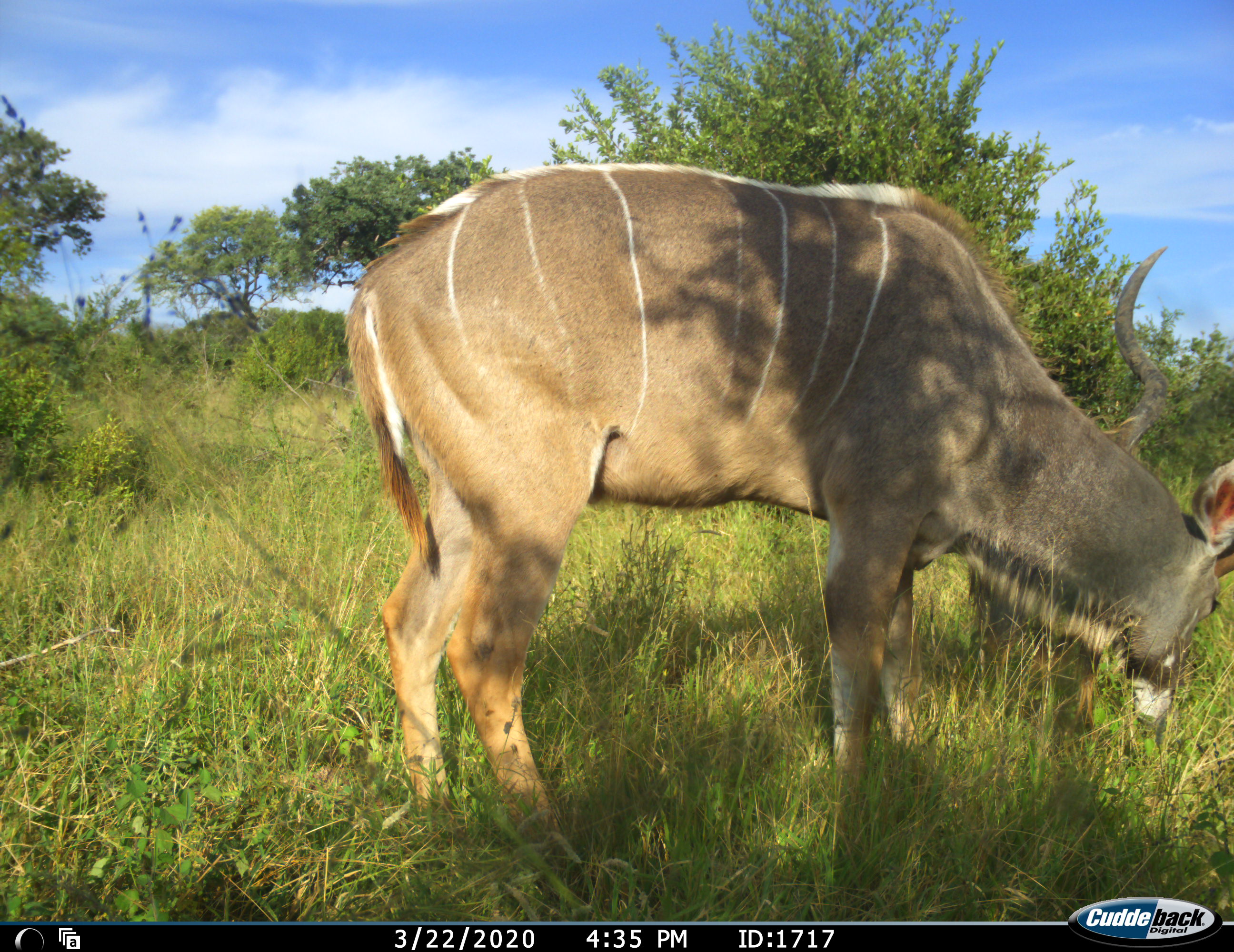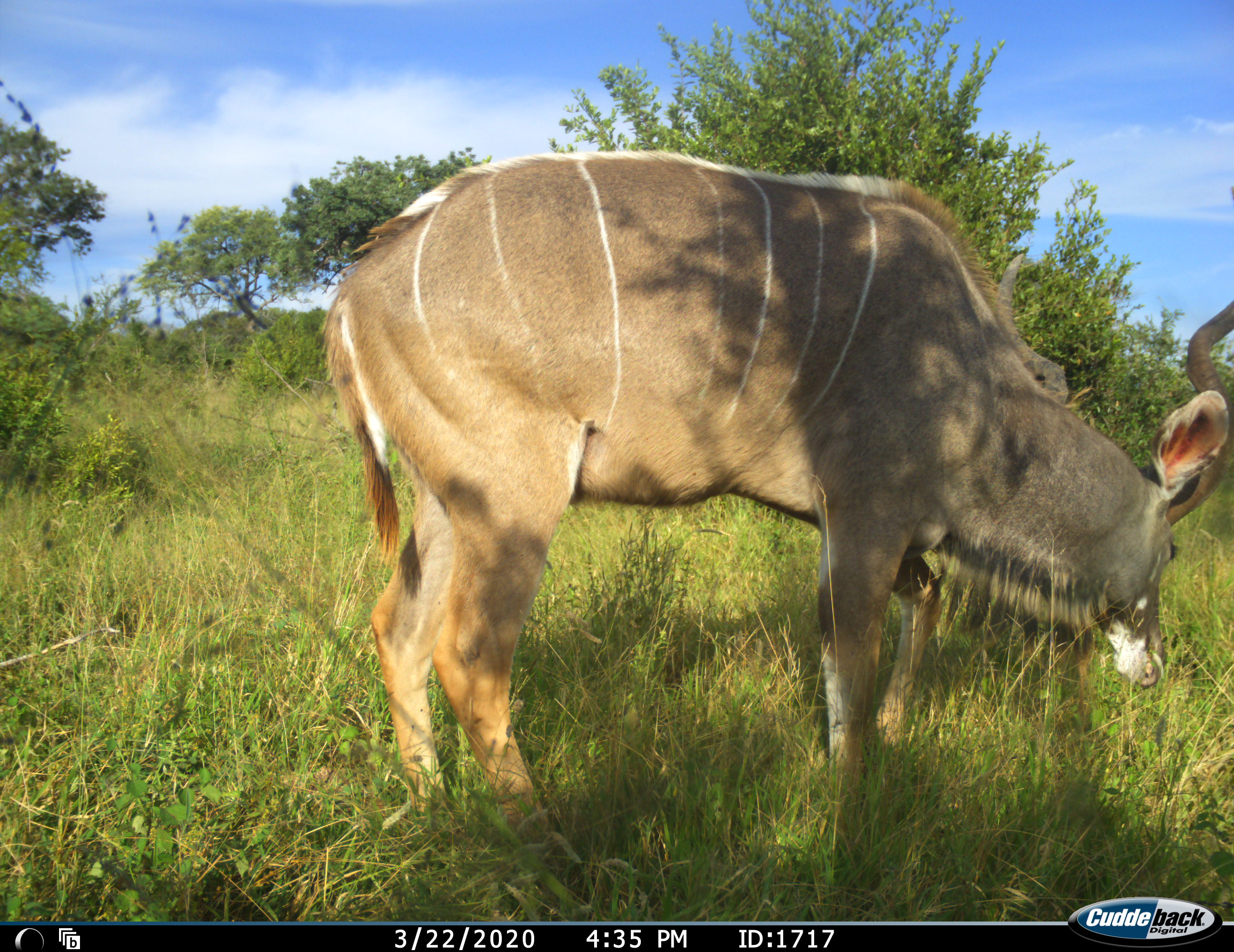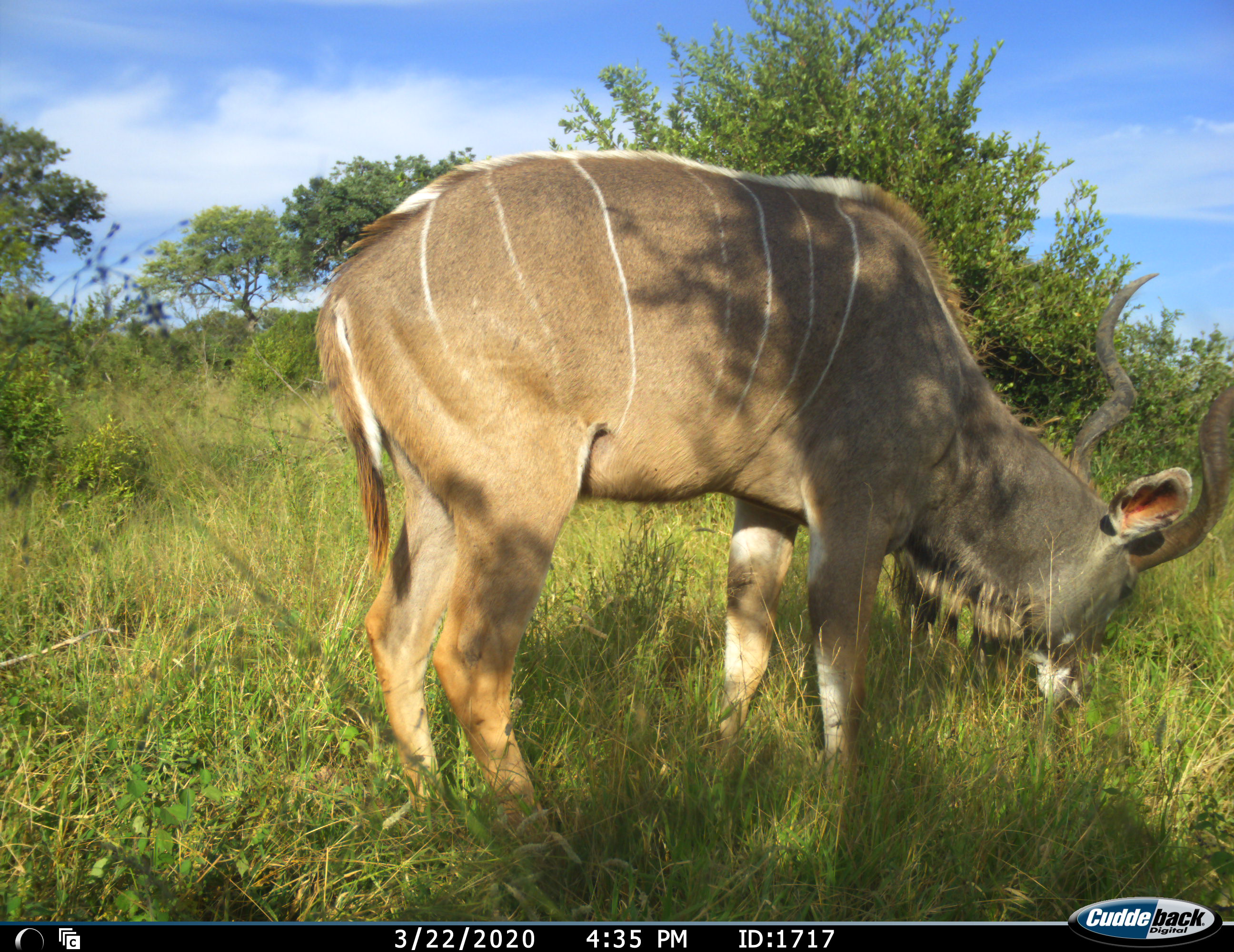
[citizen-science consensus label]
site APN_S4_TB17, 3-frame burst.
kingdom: Animalia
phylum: Chordata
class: Mammalia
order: Artiodactyla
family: Bovidae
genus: Tragelaphus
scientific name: Tragelaphus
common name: kudu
Kudu (Tragelaphus), count 1. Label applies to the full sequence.